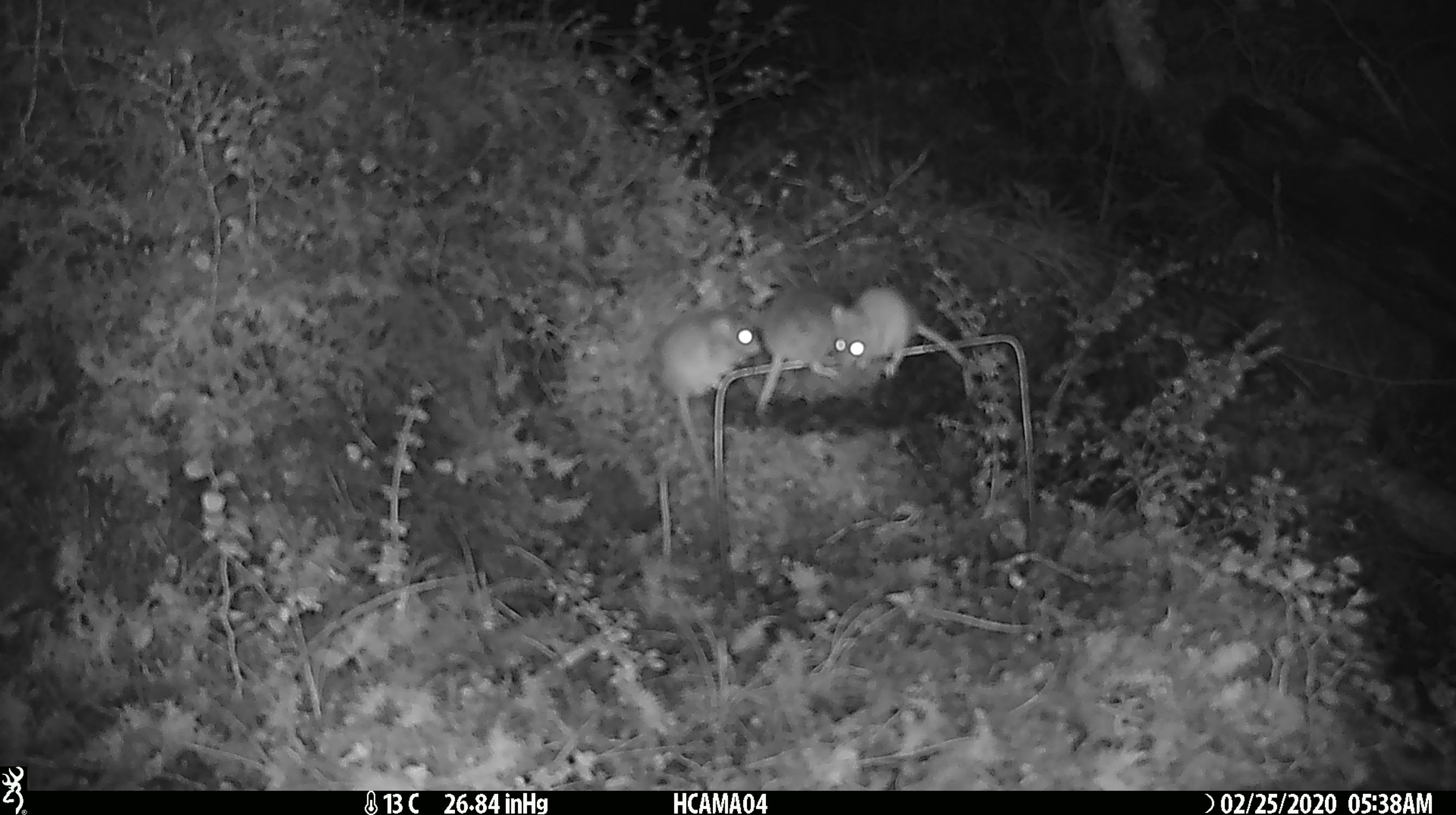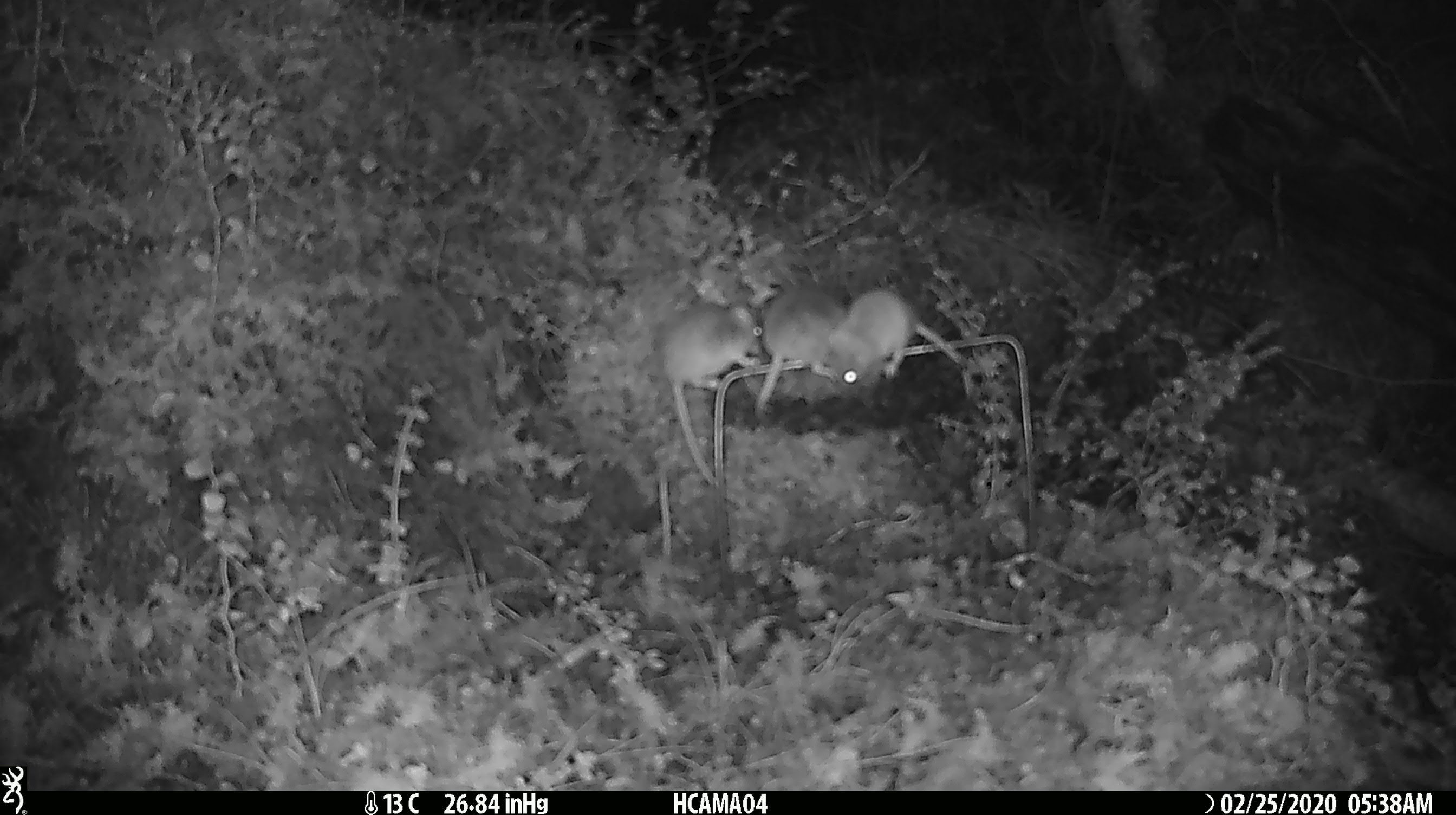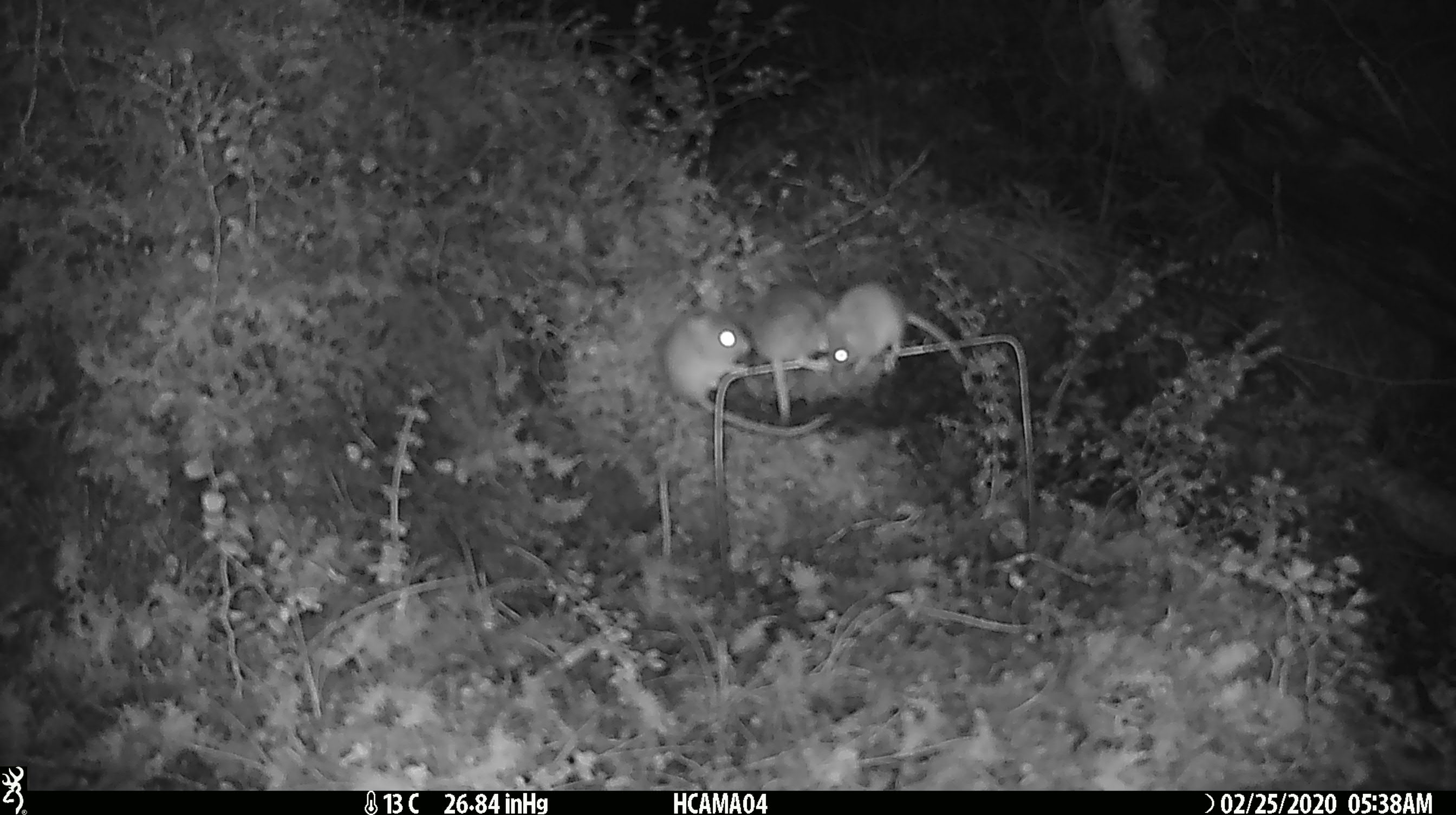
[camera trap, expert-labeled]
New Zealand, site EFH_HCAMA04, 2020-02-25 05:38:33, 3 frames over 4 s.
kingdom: Animalia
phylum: Chordata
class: Mammalia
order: Rodentia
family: Muridae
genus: Mus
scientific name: Mus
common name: mouse